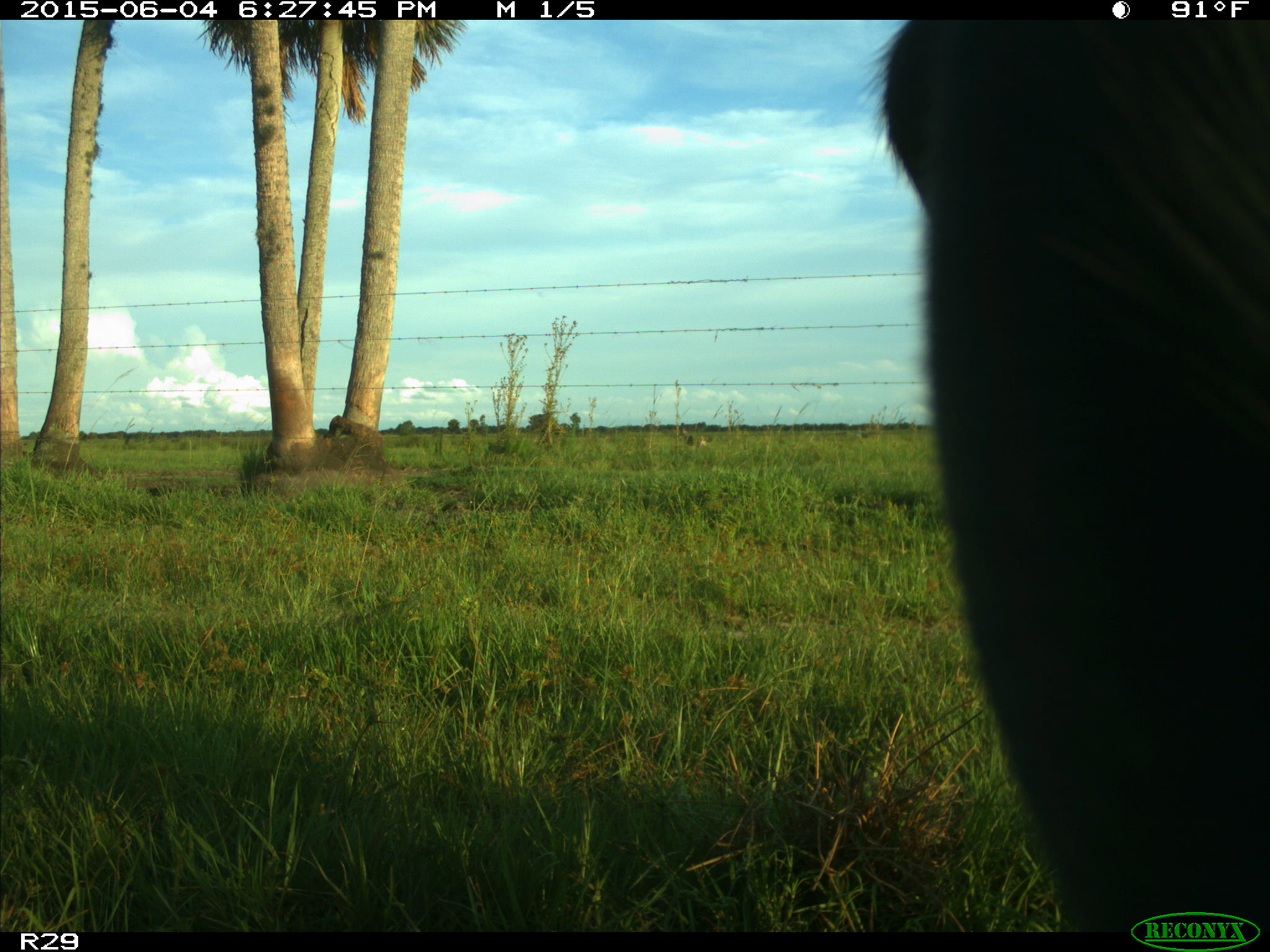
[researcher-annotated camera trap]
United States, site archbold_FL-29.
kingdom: Animalia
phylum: Chordata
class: Mammalia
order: Artiodactyla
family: Bovidae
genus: Bos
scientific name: Bos taurus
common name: domestic cow